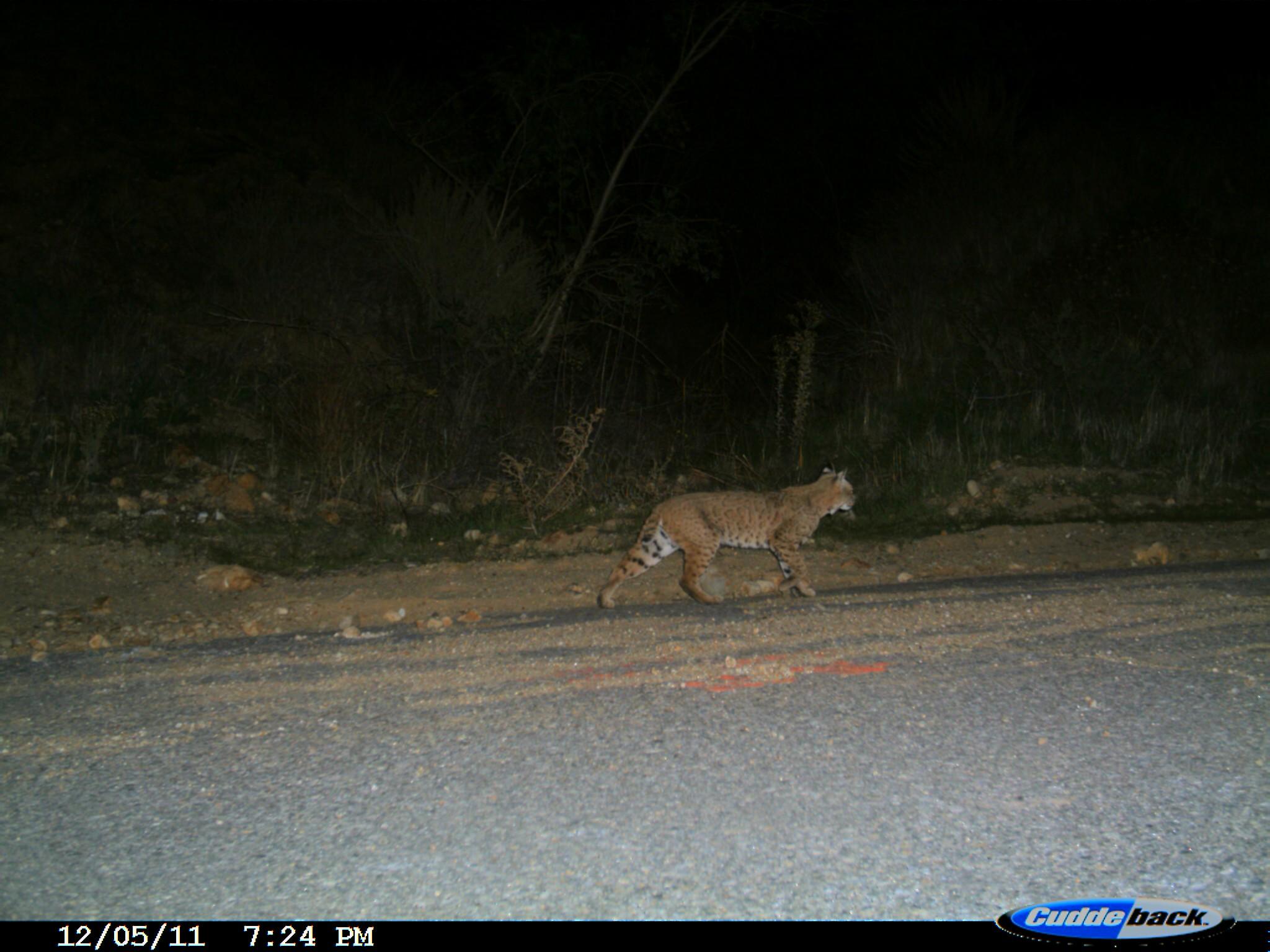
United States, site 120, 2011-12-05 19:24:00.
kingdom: Animalia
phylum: Chordata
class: Mammalia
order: Carnivora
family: Felidae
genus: Lynx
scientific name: Lynx rufus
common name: bobcat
Bobcat (Lynx rufus).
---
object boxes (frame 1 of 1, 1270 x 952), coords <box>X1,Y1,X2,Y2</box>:
bobcat: <box>600,443,887,628</box>